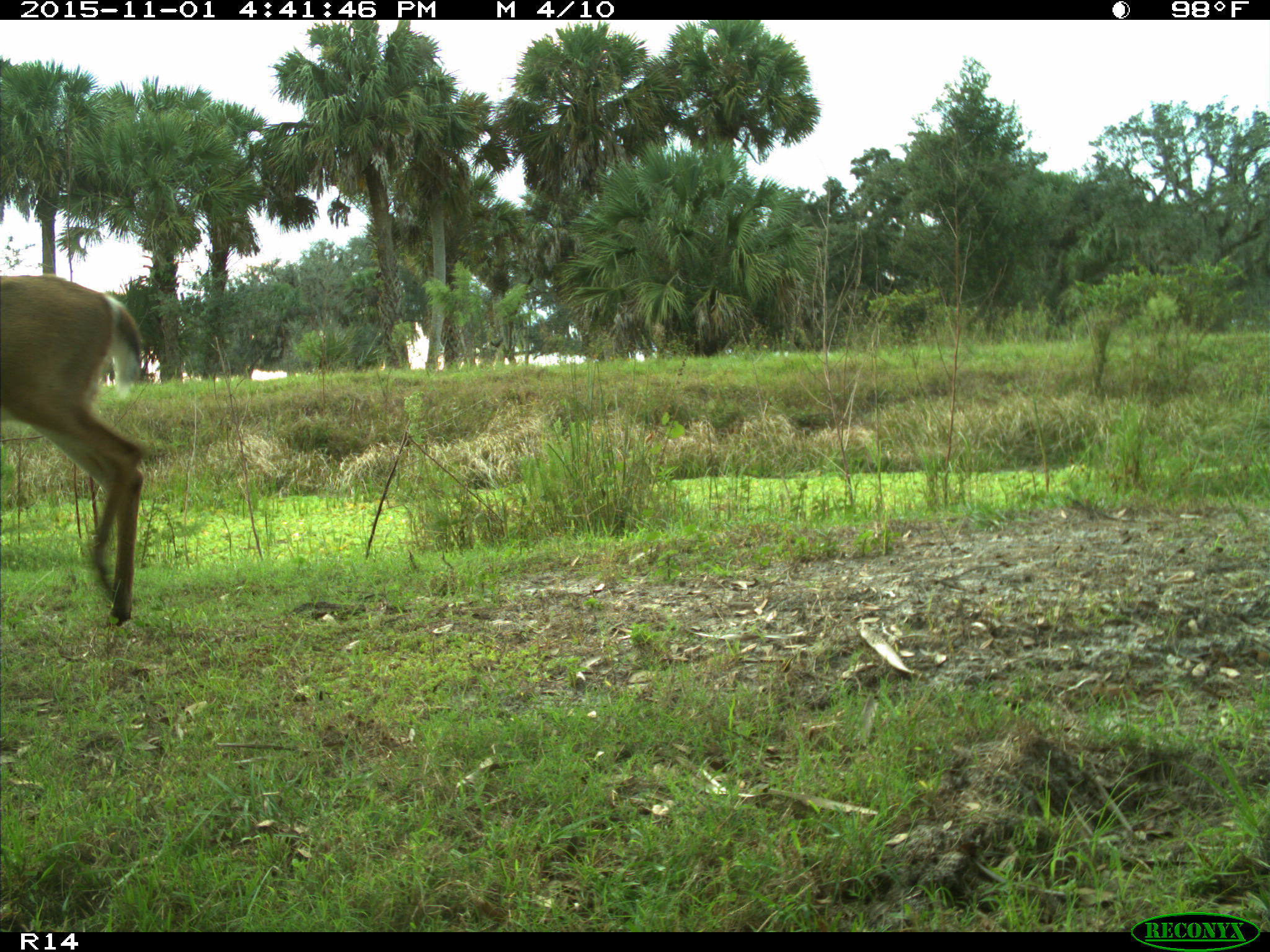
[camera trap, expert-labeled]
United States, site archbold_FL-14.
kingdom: Animalia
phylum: Chordata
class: Mammalia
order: Artiodactyla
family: Cervidae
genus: Odocoileus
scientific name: Odocoileus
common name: deer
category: unidentified deer